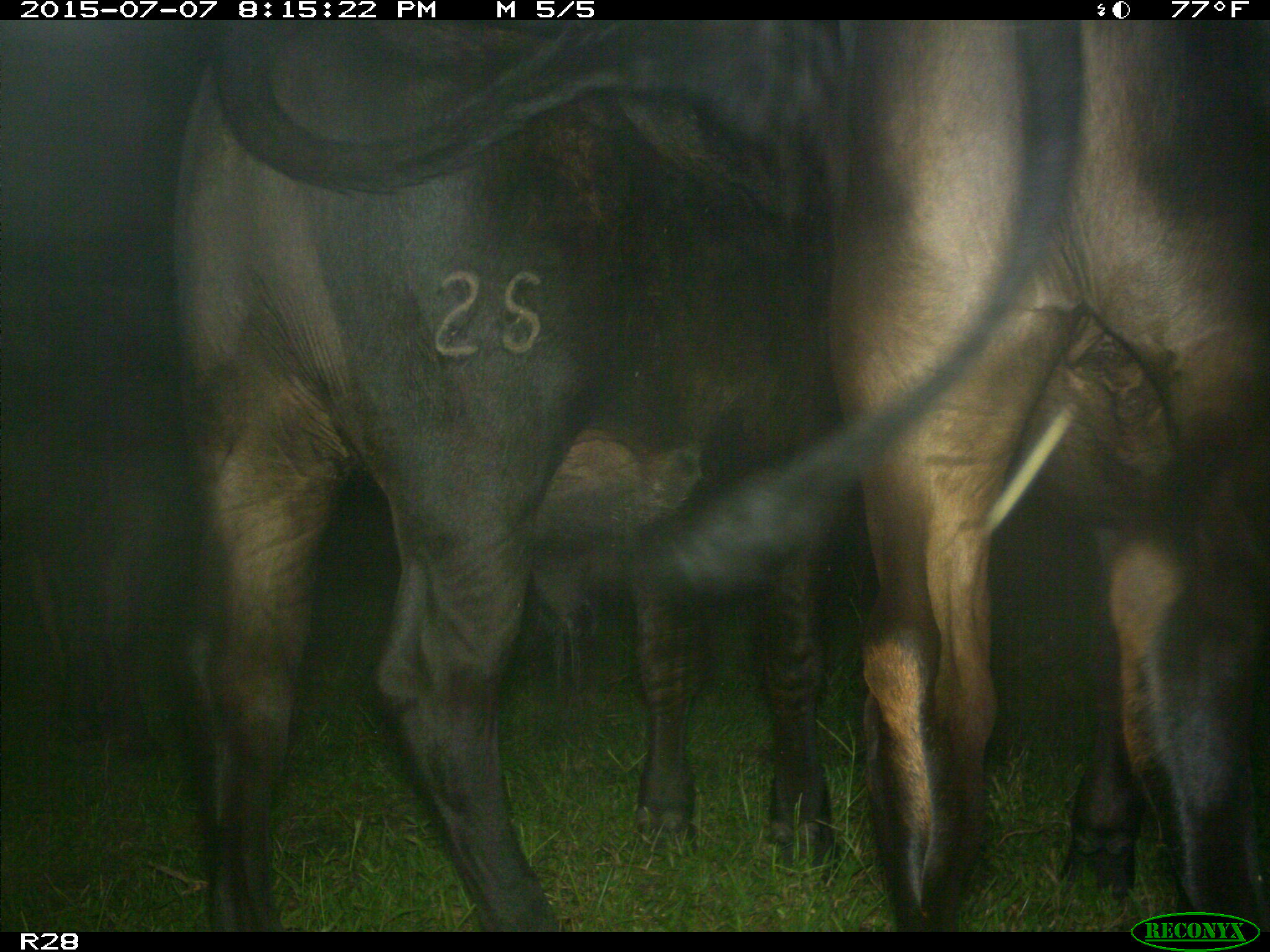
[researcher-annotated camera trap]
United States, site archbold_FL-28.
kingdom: Animalia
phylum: Chordata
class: Mammalia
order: Artiodactyla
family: Bovidae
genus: Bos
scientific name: Bos taurus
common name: domestic cow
Bos taurus (domestic cow).